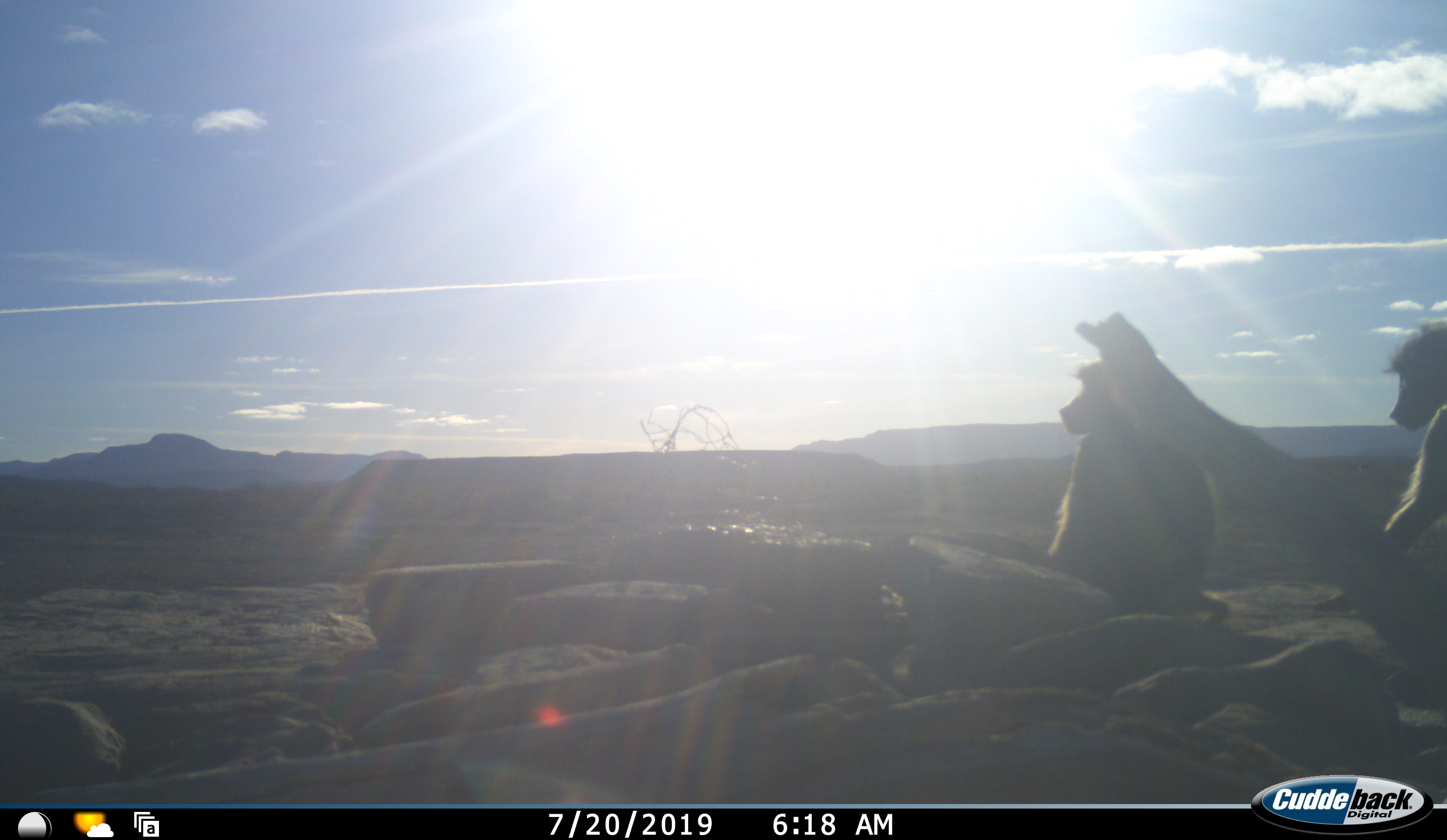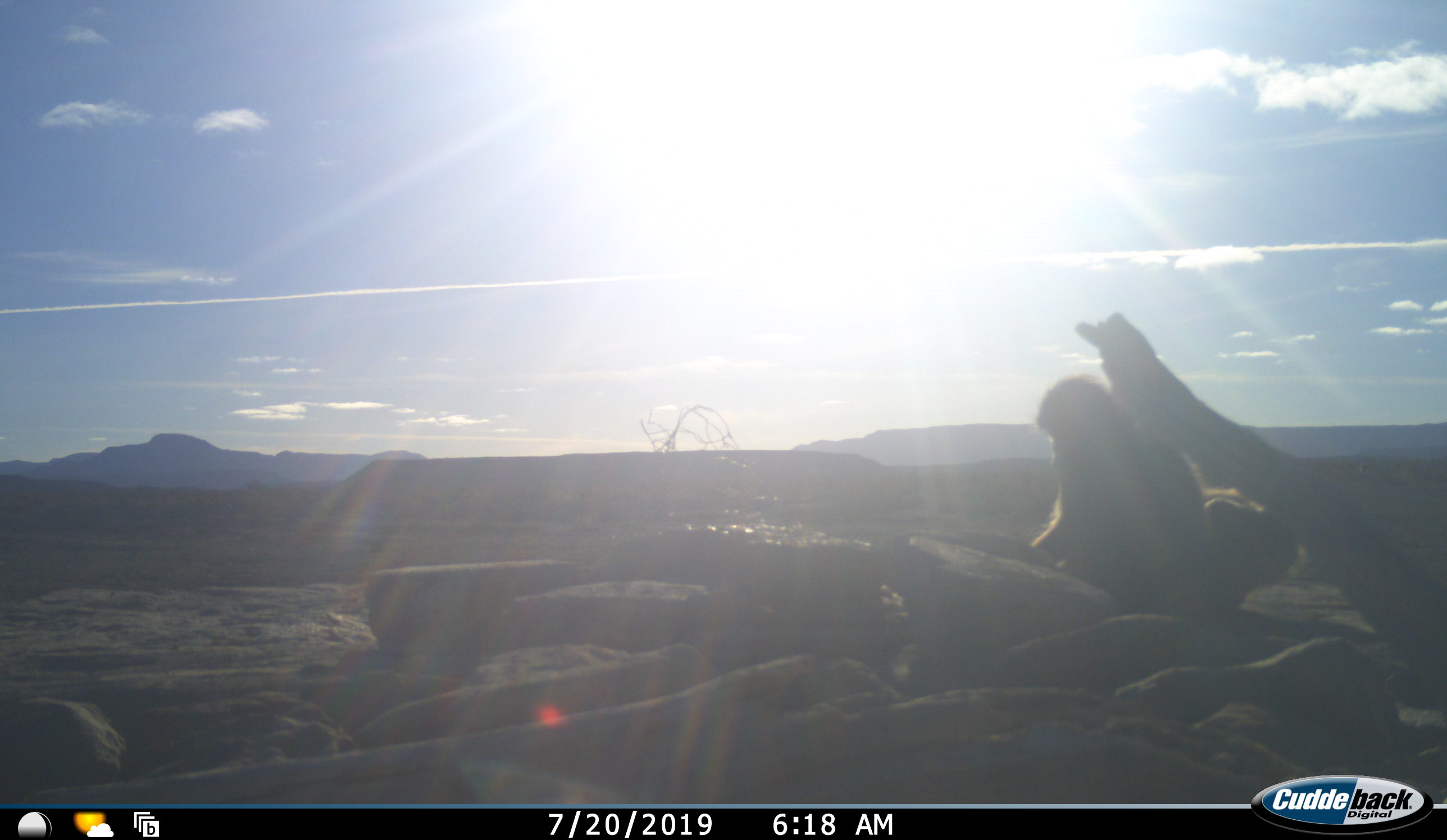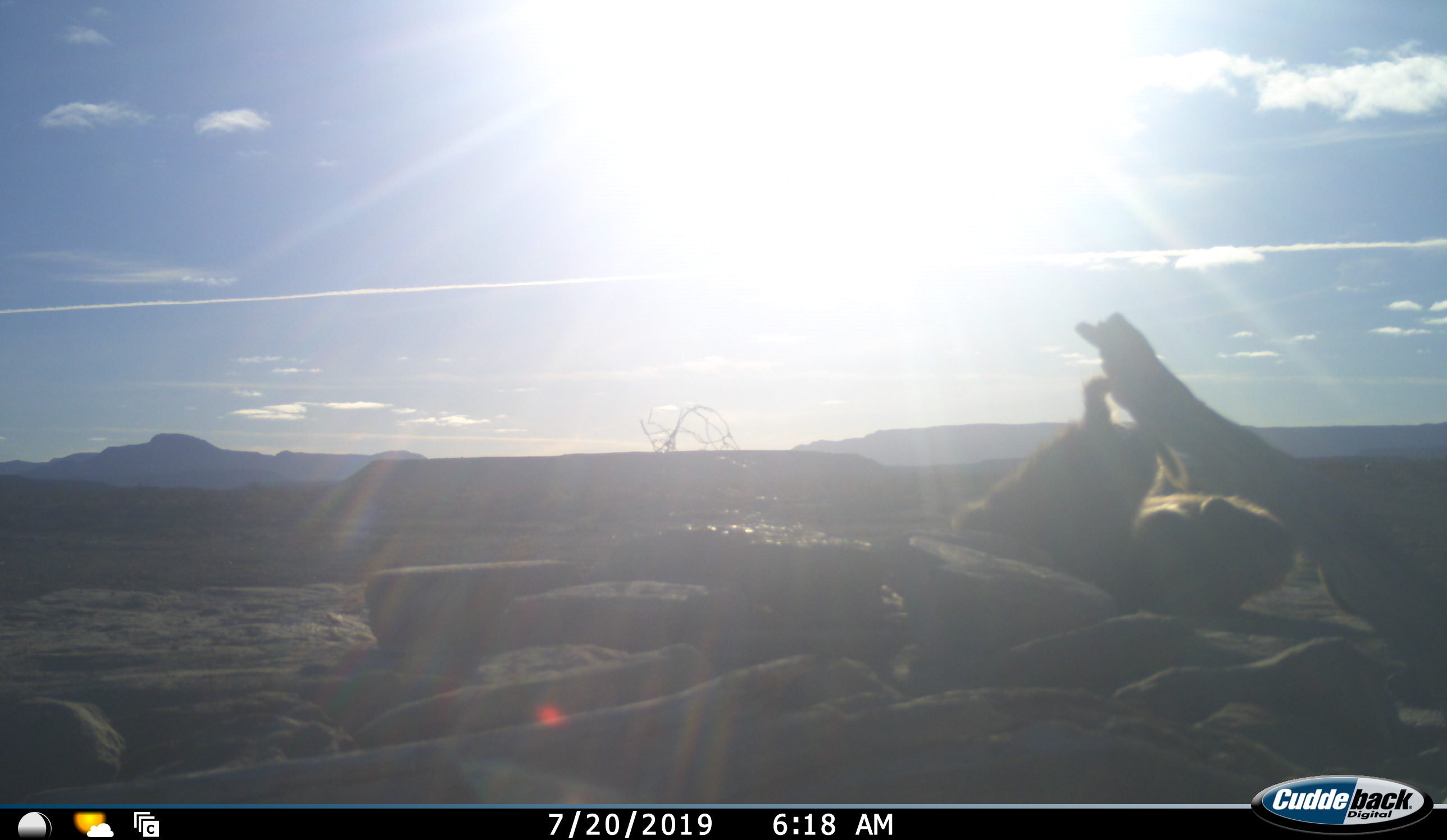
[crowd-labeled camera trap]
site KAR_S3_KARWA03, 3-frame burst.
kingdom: Animalia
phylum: Chordata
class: Mammalia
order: Primates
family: Cercopithecidae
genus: Papio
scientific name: Papio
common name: baboon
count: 2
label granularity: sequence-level